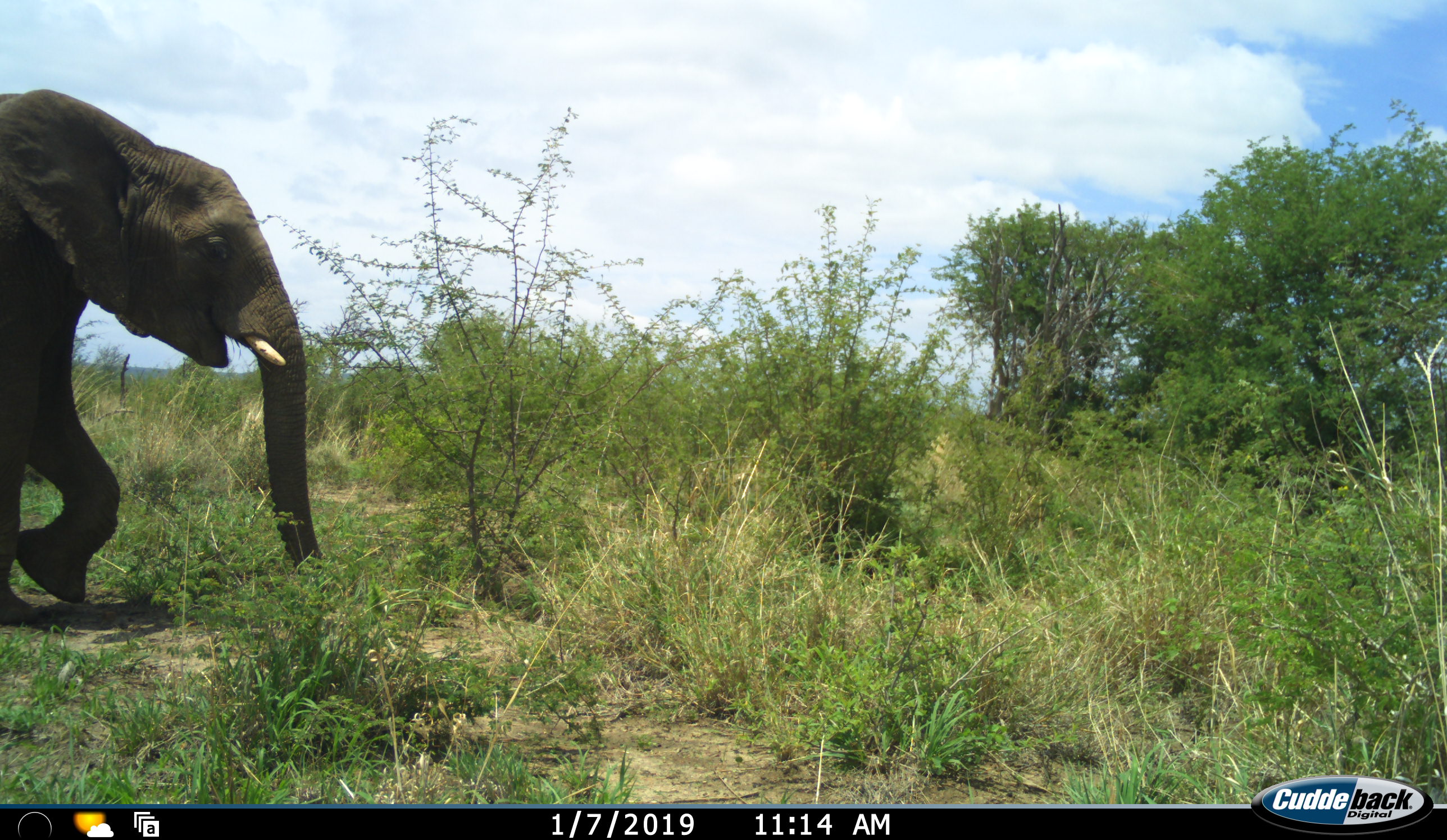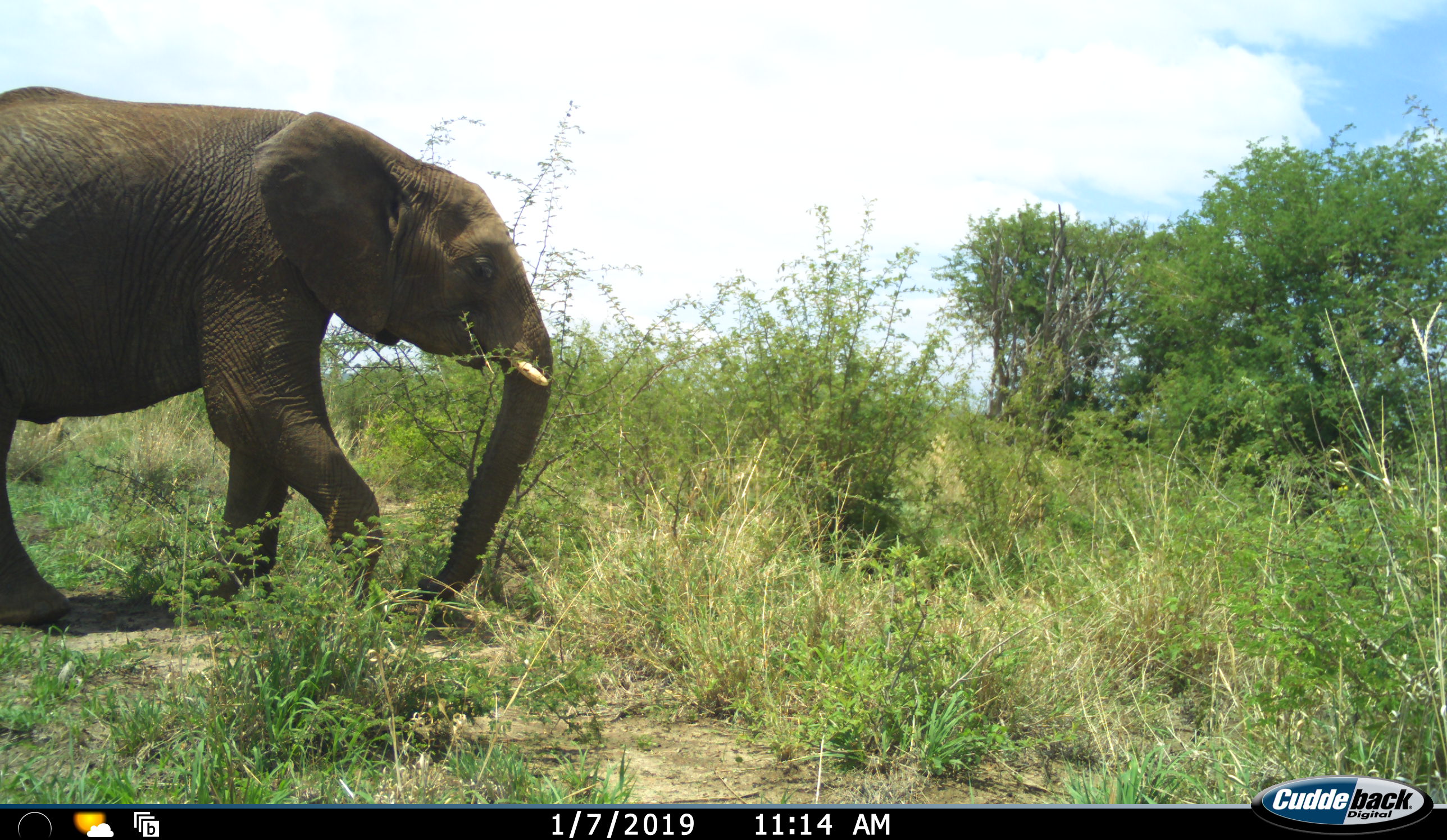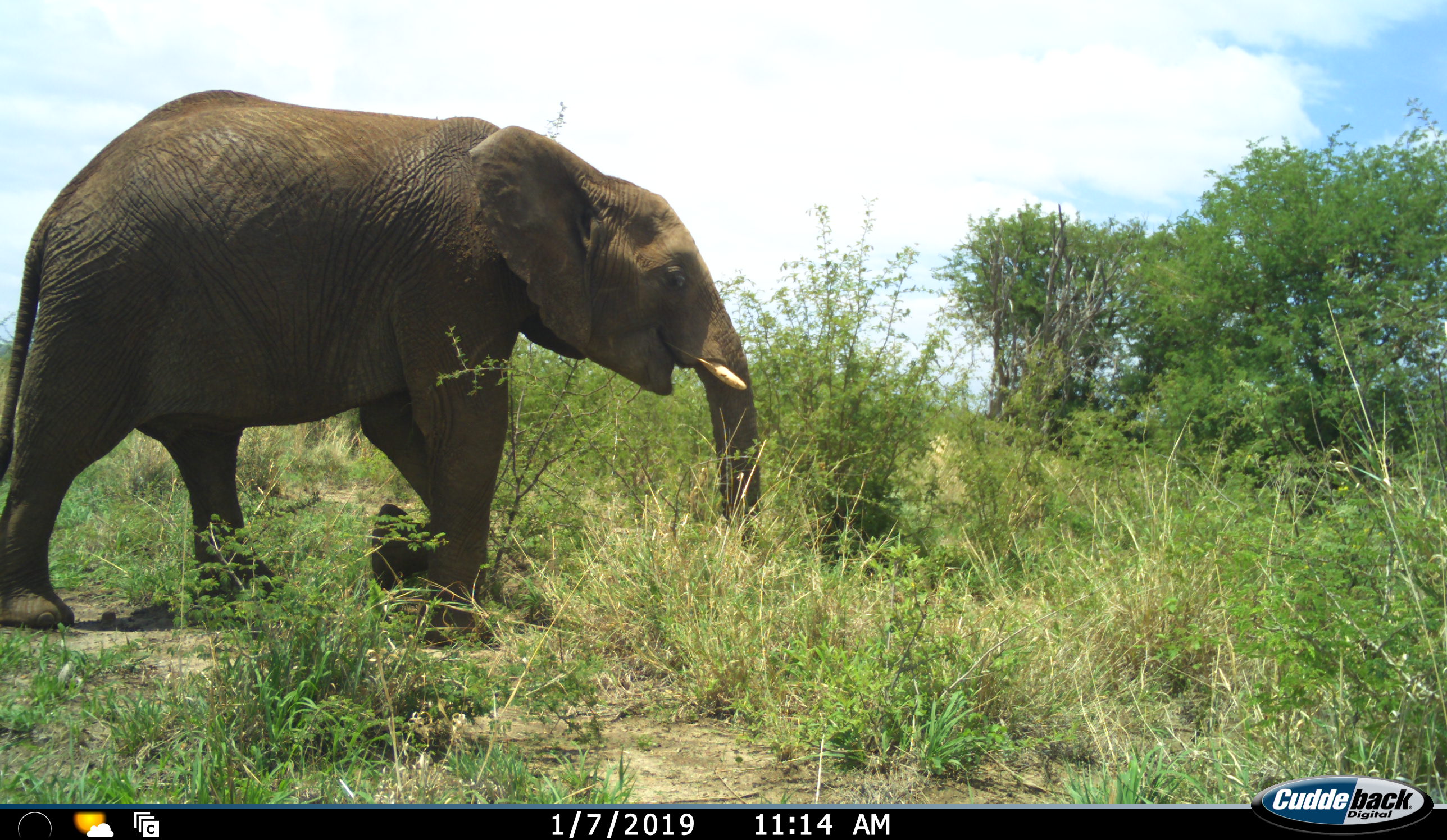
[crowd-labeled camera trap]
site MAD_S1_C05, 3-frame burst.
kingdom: Animalia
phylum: Chordata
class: Mammalia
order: Proboscidea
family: Elephantidae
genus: Loxodonta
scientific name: Loxodonta africana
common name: african bush elephant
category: elephant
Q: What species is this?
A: Elephant (african bush elephant) (Loxodonta africana).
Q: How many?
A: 1.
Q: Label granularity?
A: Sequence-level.